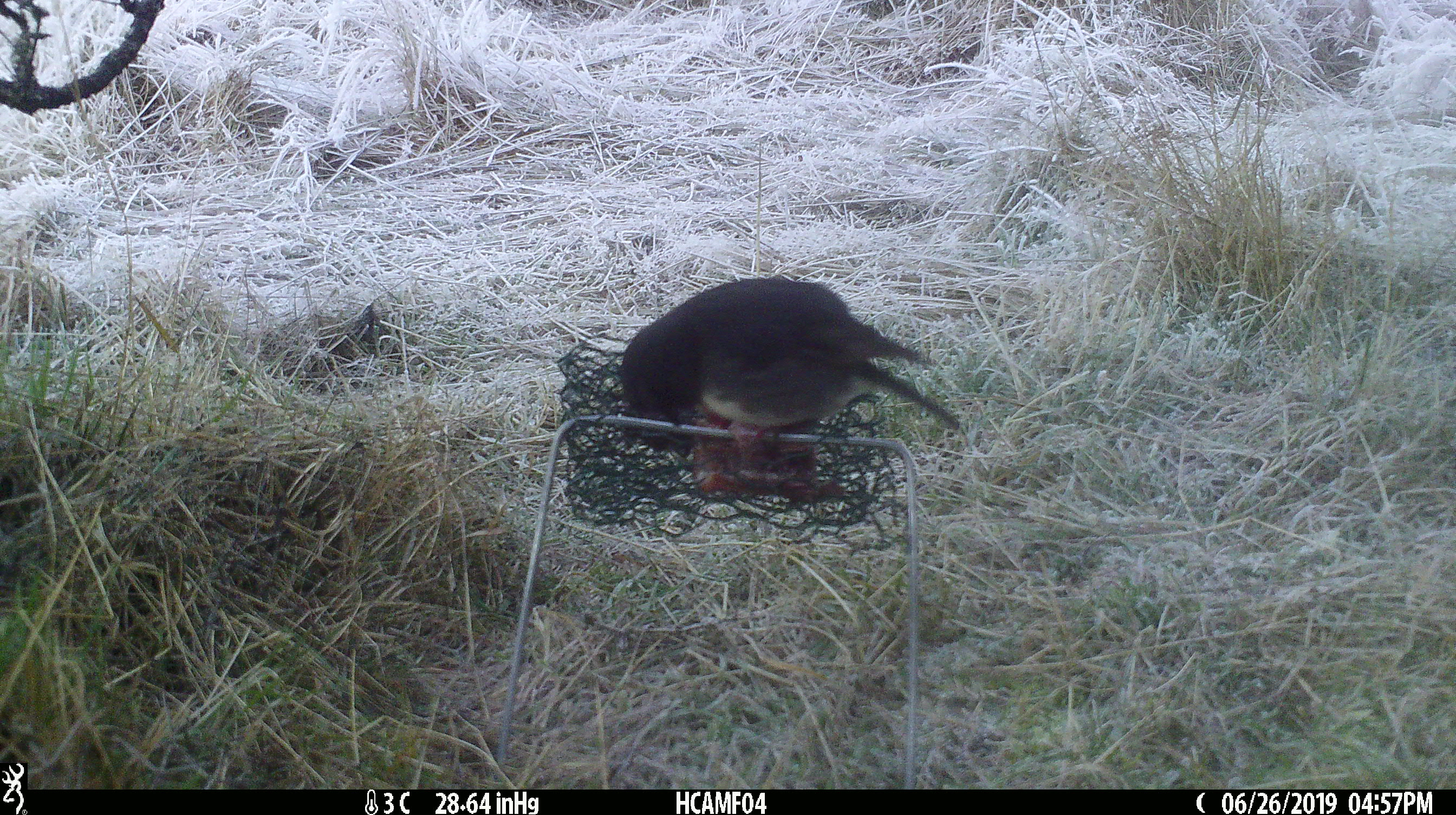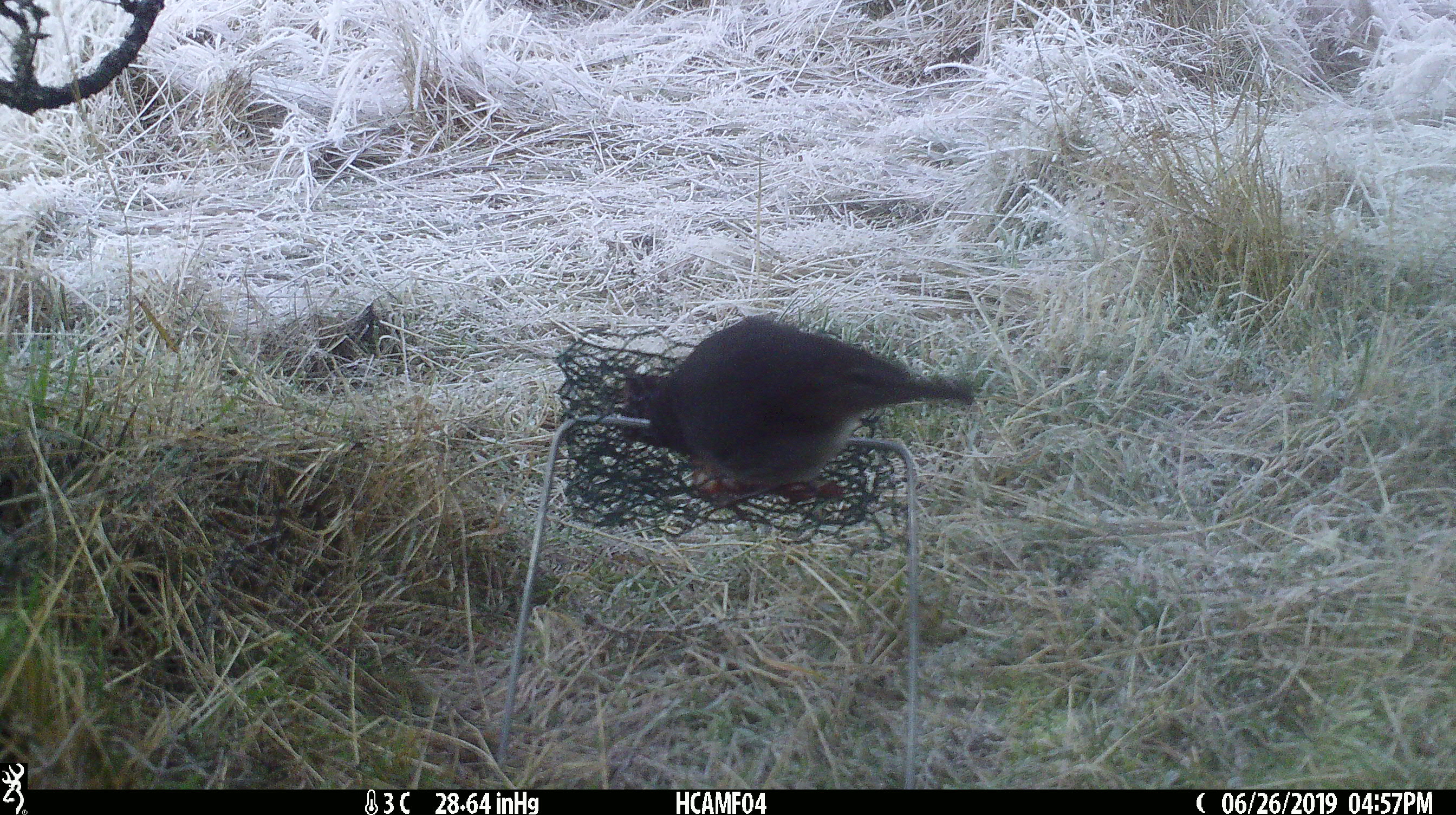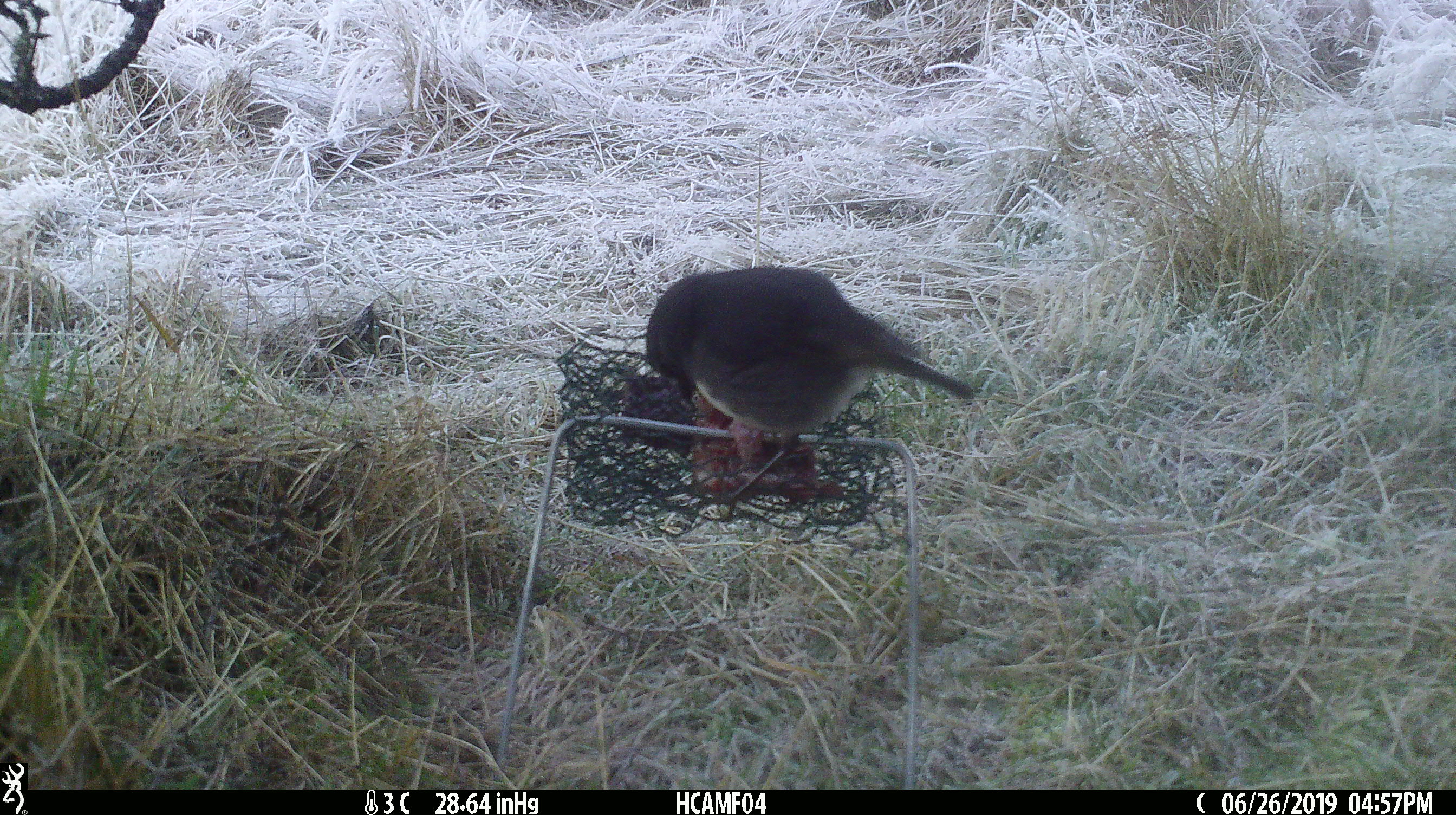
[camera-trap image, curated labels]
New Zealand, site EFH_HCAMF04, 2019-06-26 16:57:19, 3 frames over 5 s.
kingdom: Animalia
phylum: Chordata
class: Aves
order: Passeriformes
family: Petroicidae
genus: Petroica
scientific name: Petroica australis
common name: new zealand robin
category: robin